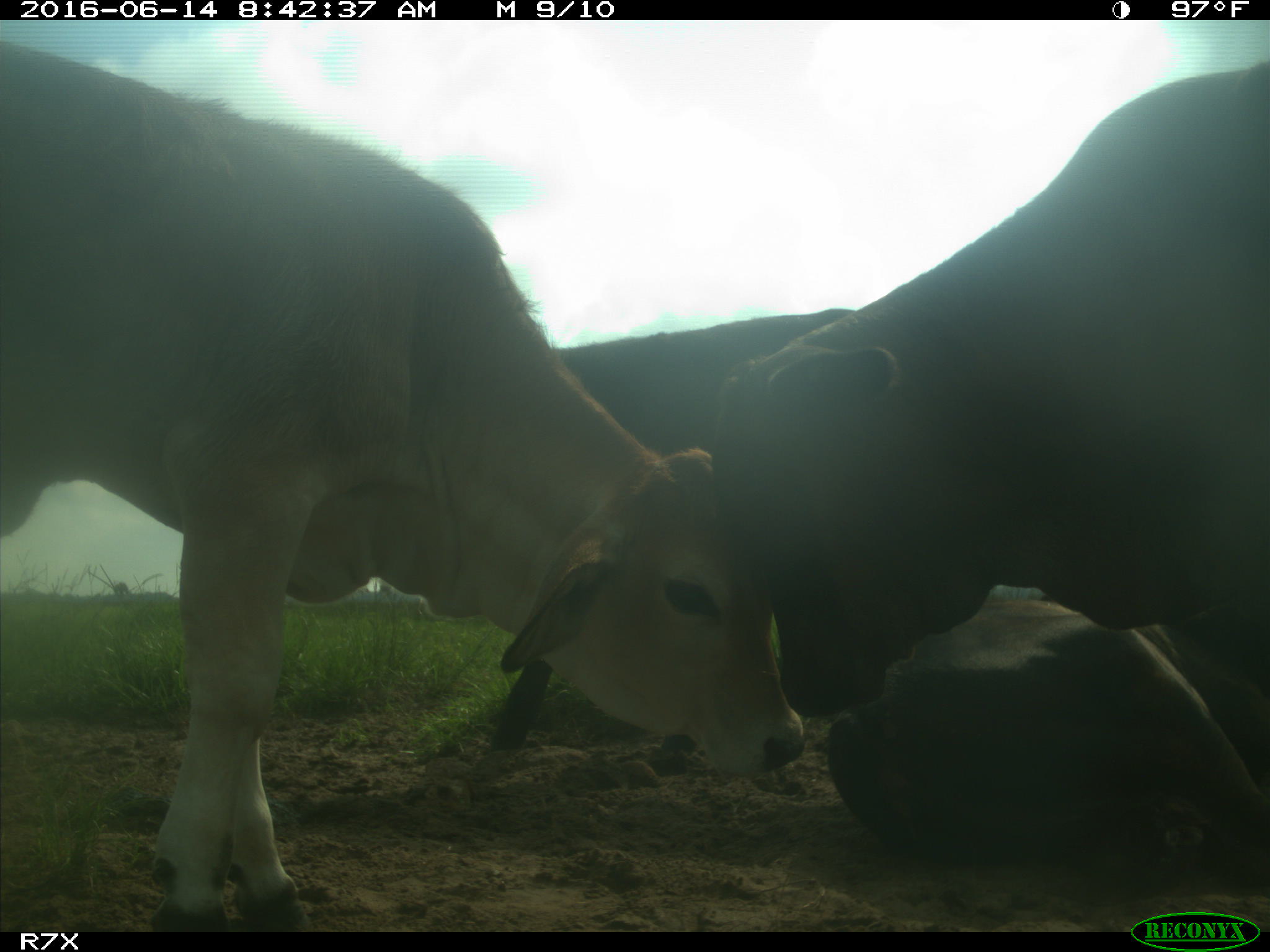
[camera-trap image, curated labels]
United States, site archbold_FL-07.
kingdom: Animalia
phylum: Chordata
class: Mammalia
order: Artiodactyla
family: Bovidae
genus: Bos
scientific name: Bos taurus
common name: domestic cow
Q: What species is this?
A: Bos taurus (domestic cow).